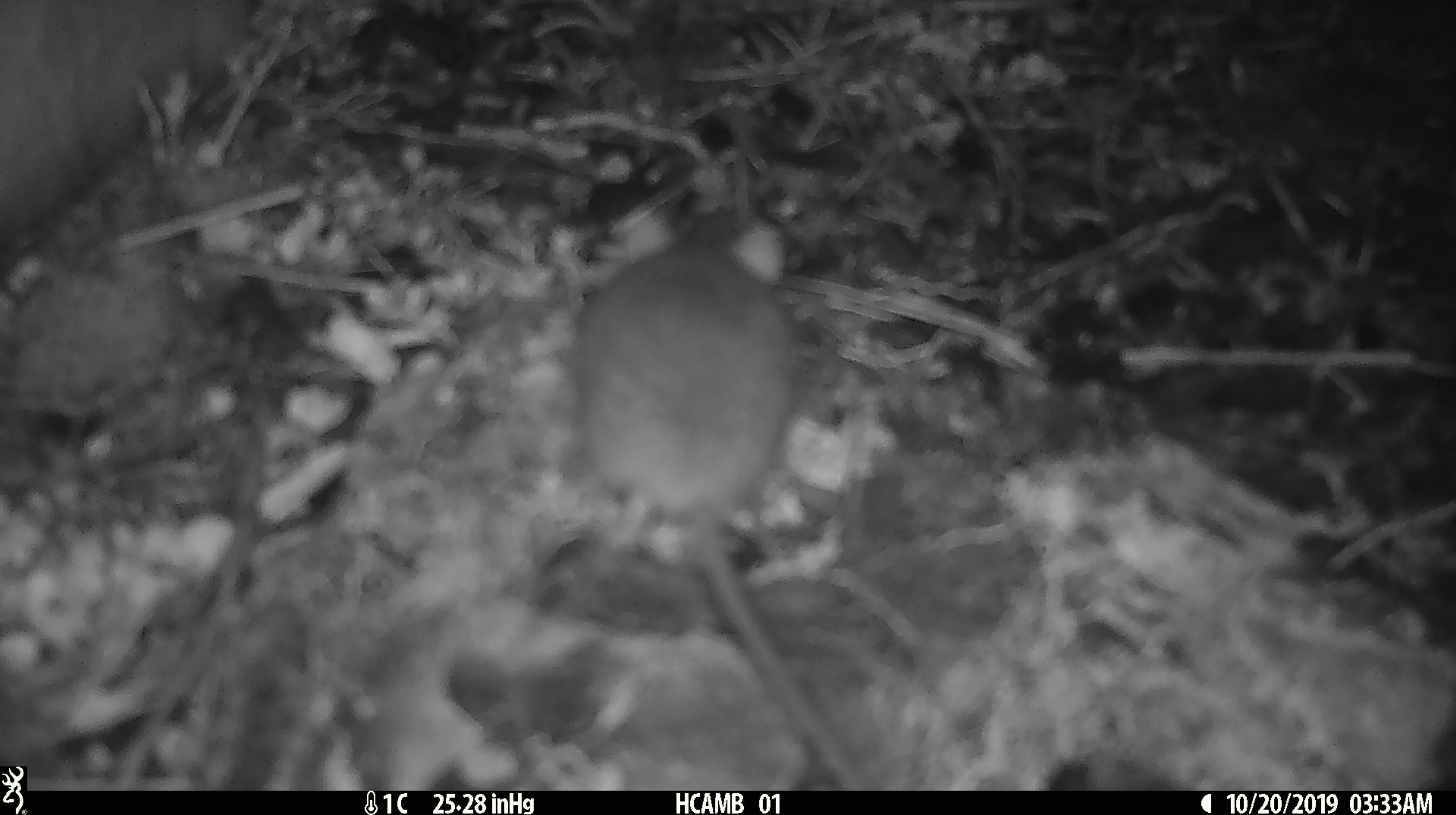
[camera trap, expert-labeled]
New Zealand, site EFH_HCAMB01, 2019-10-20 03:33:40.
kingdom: Animalia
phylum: Chordata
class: Mammalia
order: Rodentia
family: Muridae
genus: Mus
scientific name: Mus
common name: mouse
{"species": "mouse (Mus)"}